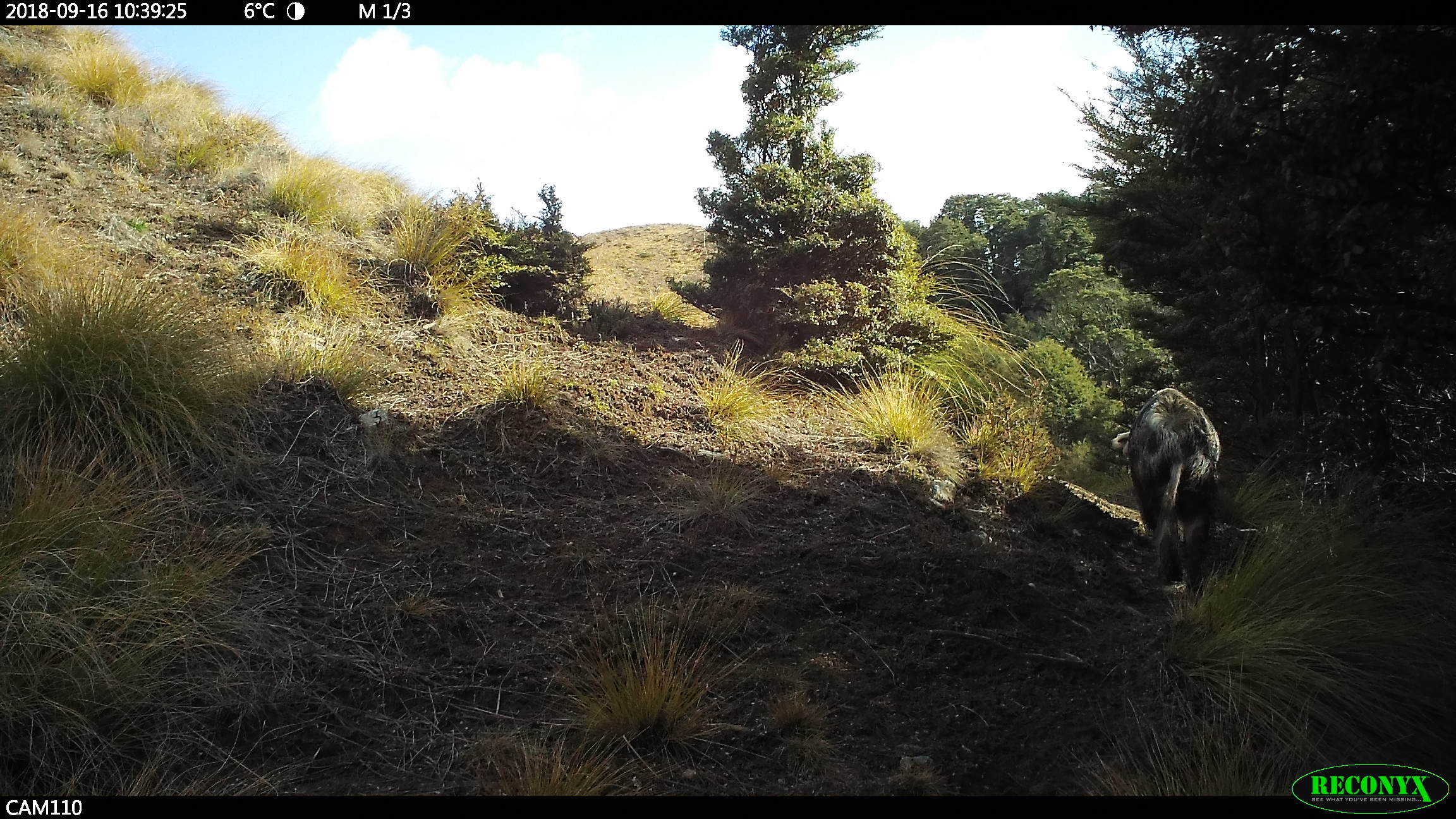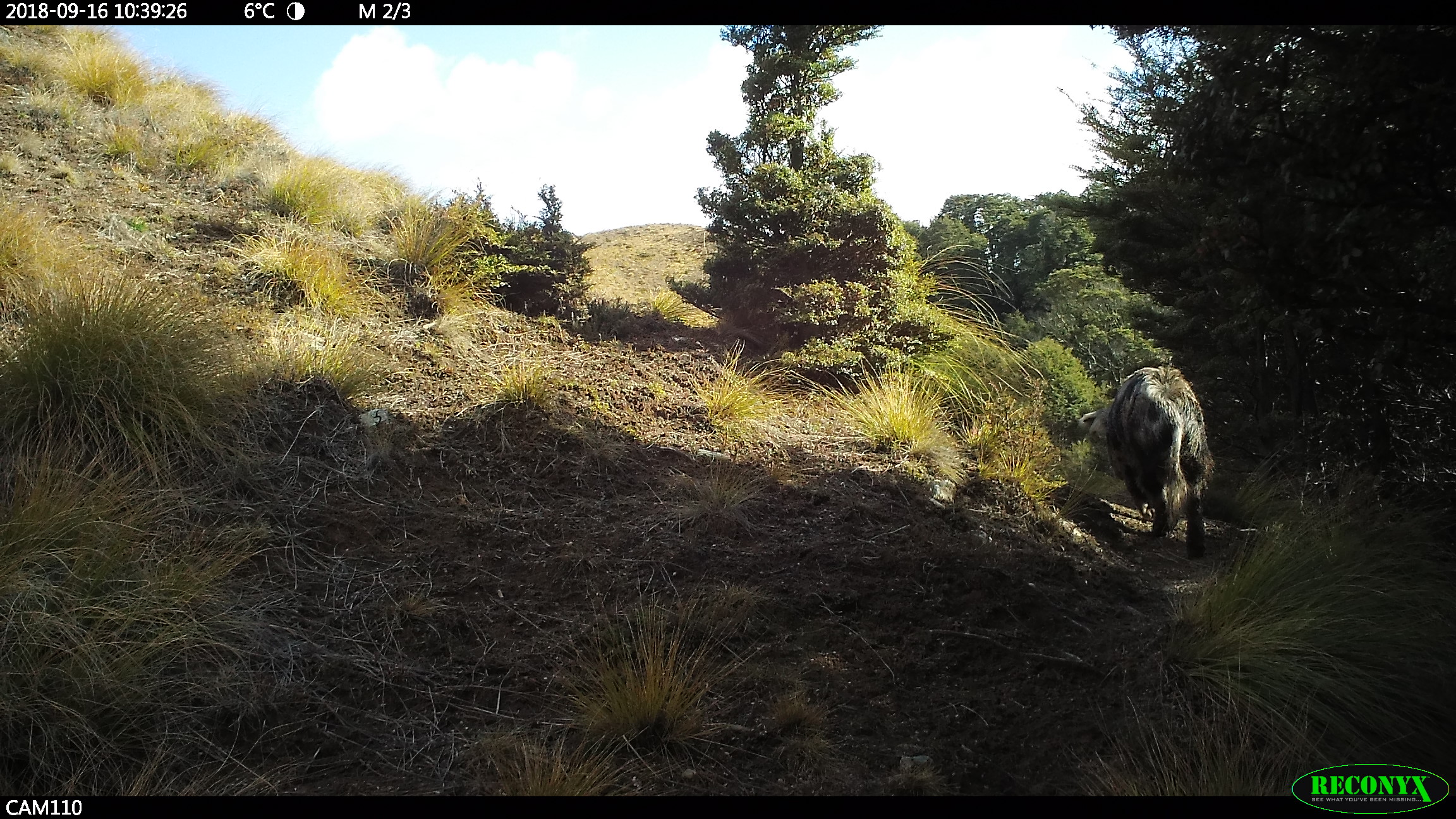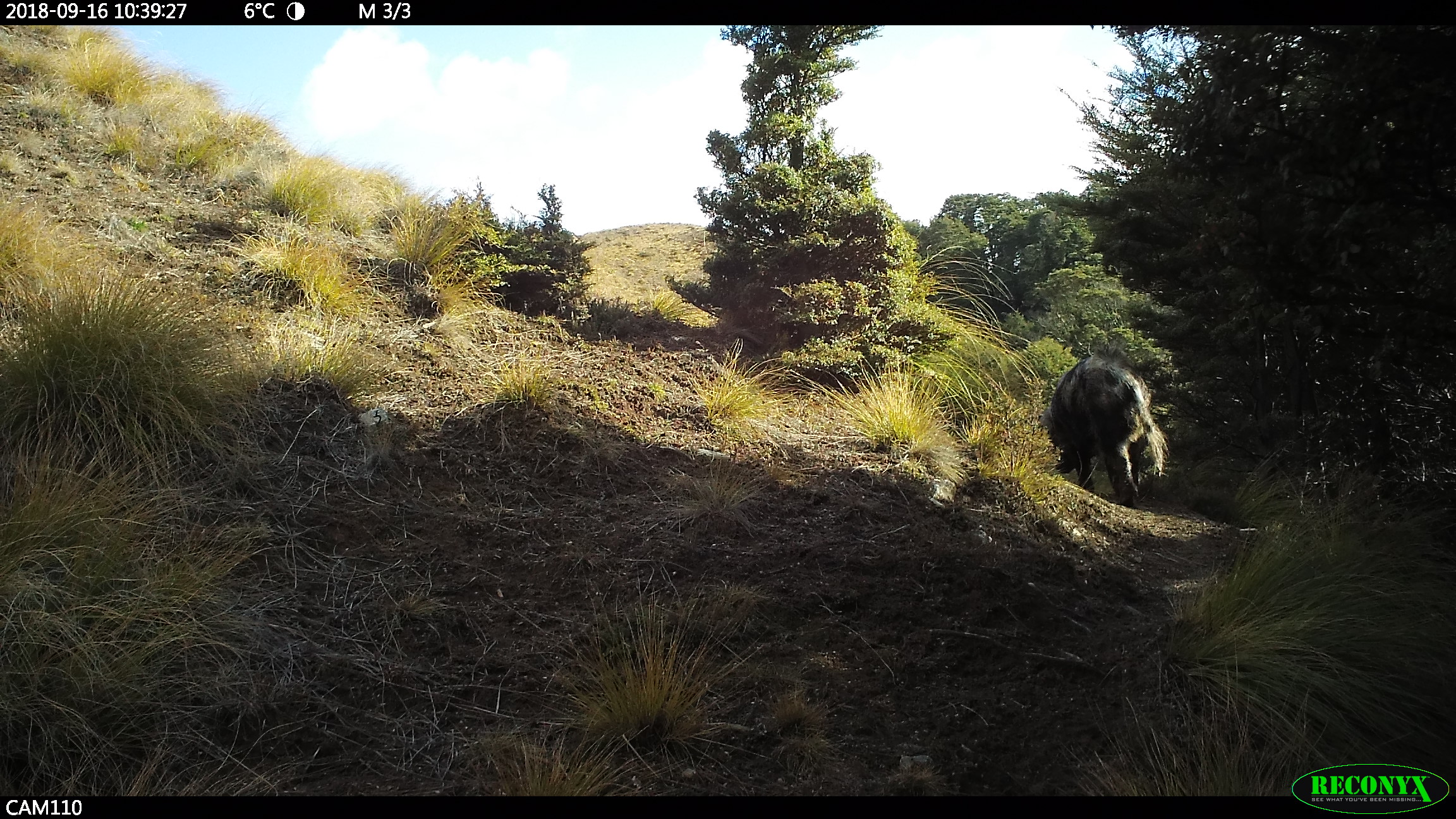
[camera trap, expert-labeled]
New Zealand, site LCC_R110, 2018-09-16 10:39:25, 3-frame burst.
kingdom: Animalia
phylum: Chordata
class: Mammalia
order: Artiodactyla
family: Suidae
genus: Sus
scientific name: Sus scrofa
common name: pig